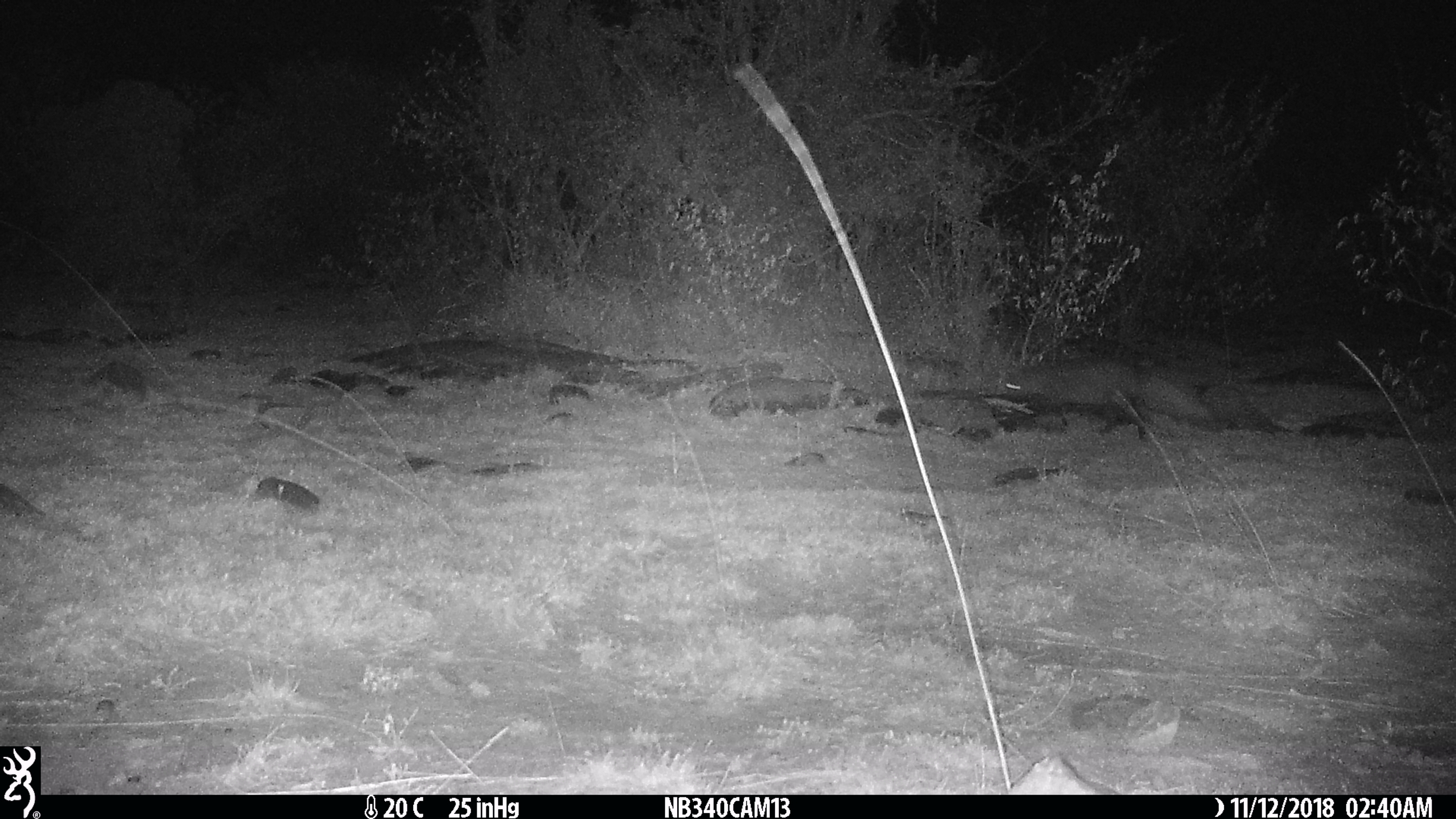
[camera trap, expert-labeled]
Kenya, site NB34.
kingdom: Animalia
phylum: Chordata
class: Mammalia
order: Carnivora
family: Herpestidae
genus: Ichneumia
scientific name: Ichneumia albicauda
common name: white-tailed mongoose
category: mongoose white tailed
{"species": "mongoose white tailed (white-tailed mongoose) (Ichneumia albicauda)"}